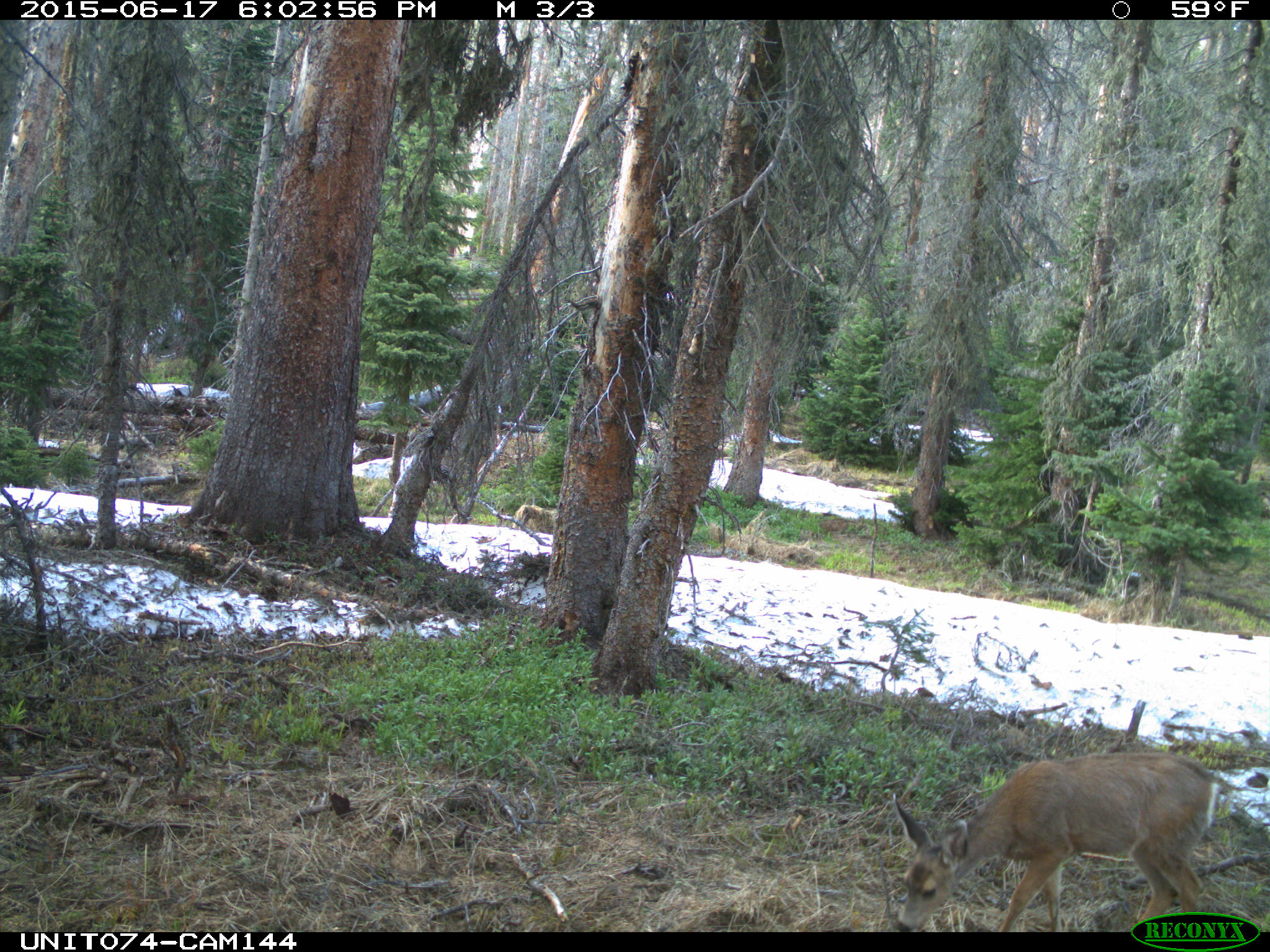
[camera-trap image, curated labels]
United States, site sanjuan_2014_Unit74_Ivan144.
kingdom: Animalia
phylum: Chordata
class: Mammalia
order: Artiodactyla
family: Cervidae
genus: Odocoileus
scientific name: Odocoileus hemionus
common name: mule deer